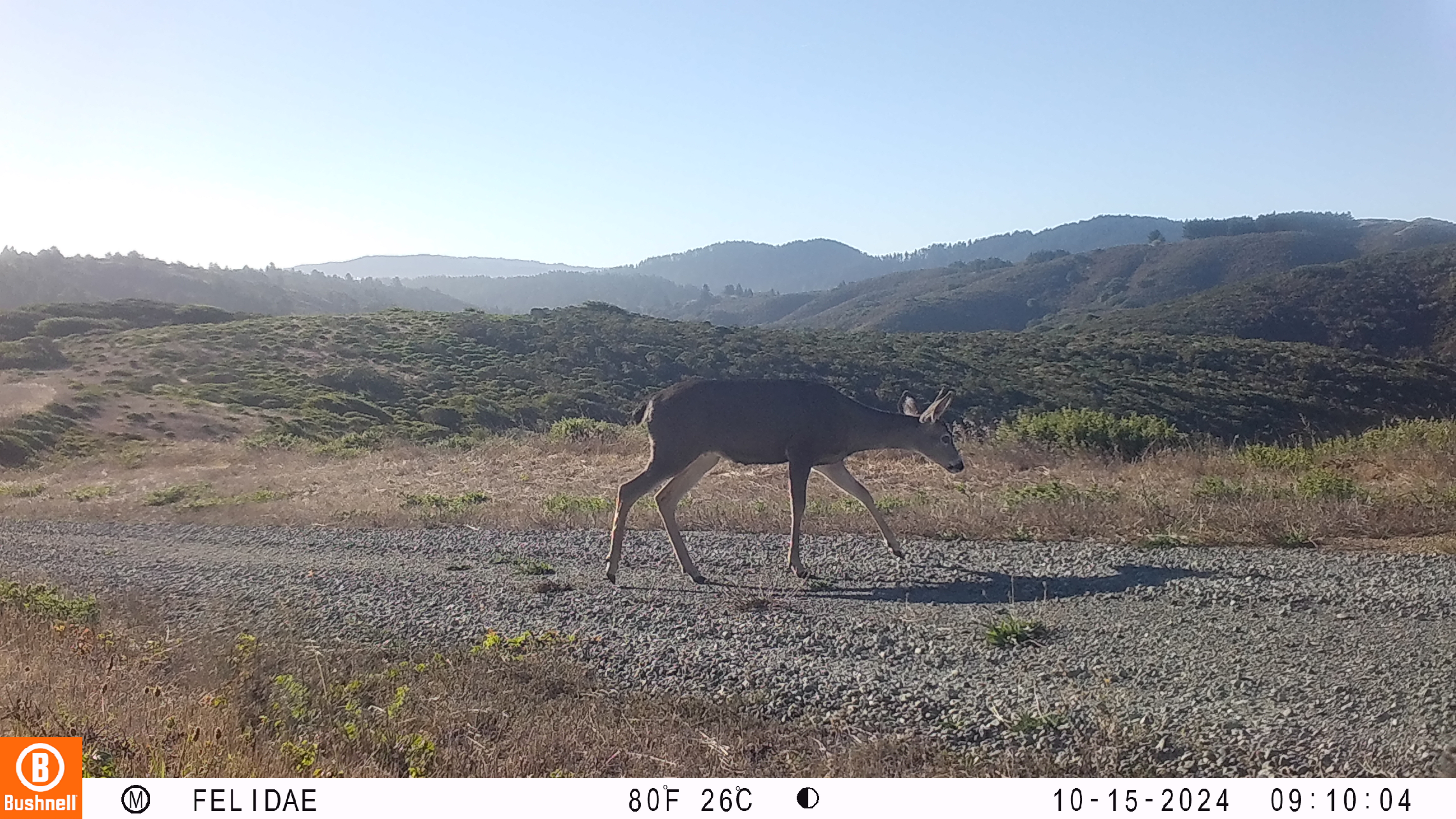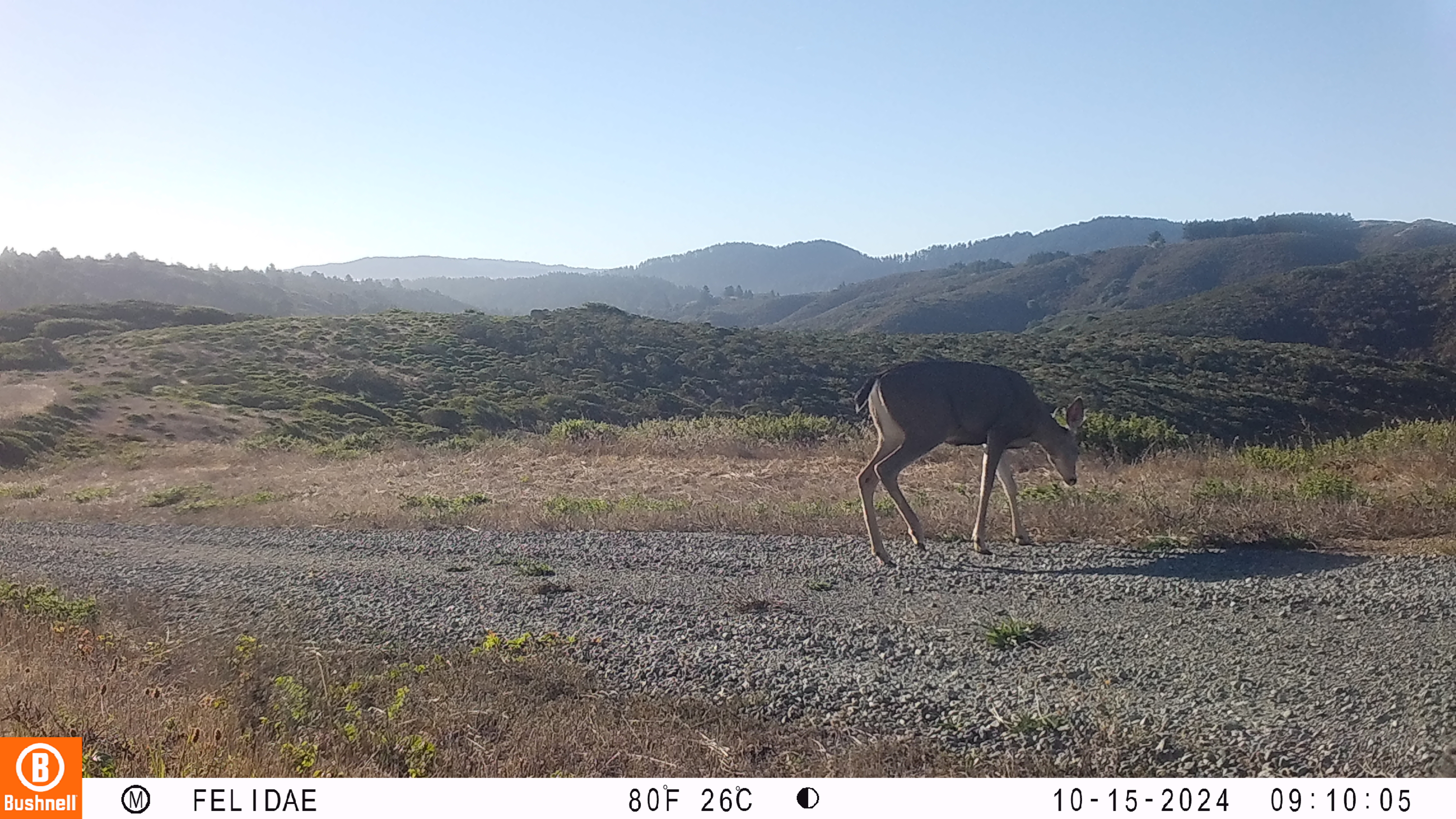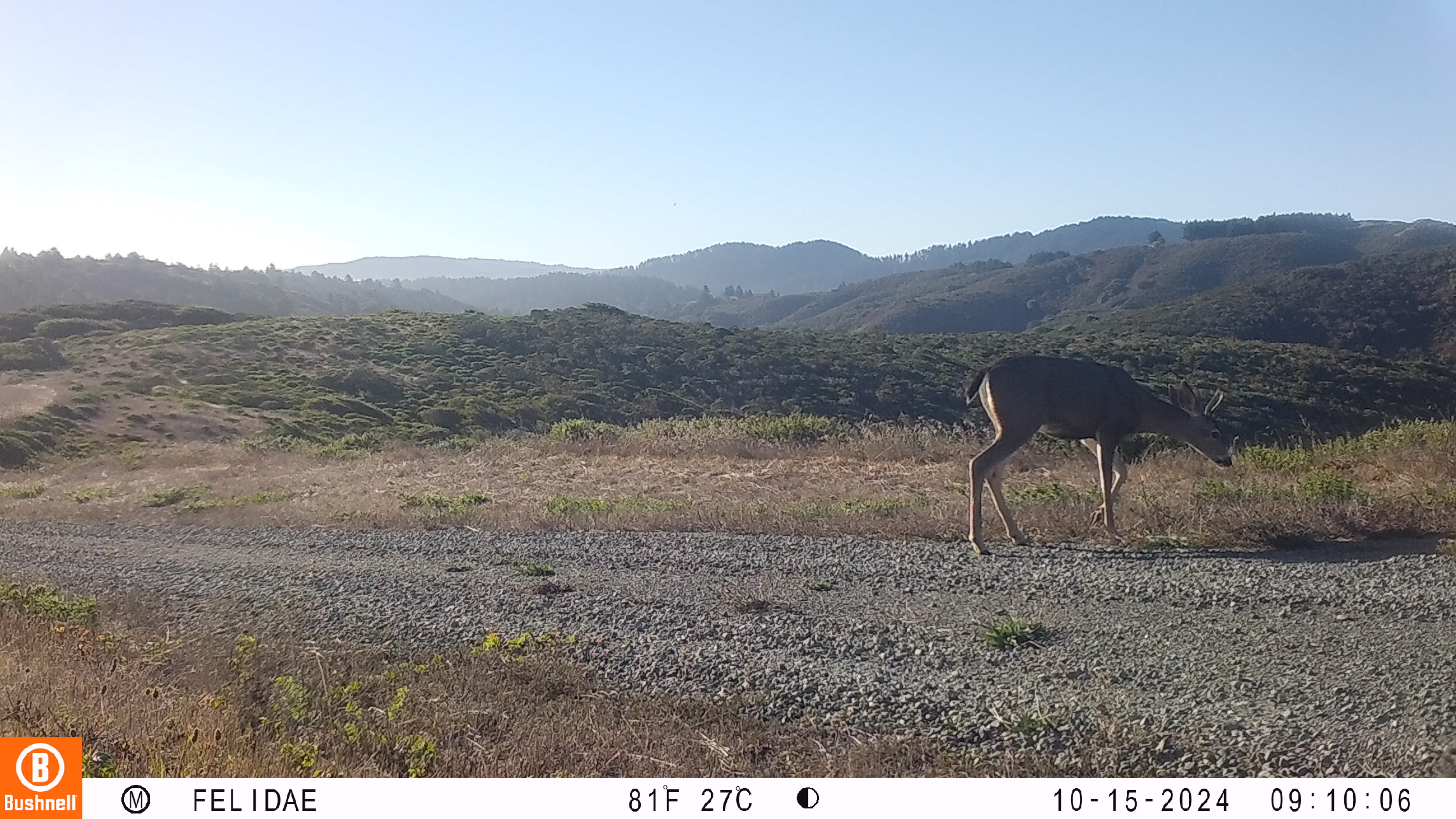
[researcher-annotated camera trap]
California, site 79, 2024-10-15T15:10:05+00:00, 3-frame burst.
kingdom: Animalia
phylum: Chordata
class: Mammalia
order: Artiodactyla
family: Cervidae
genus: Odocoileus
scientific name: Odocoileus hemionus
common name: mule deer